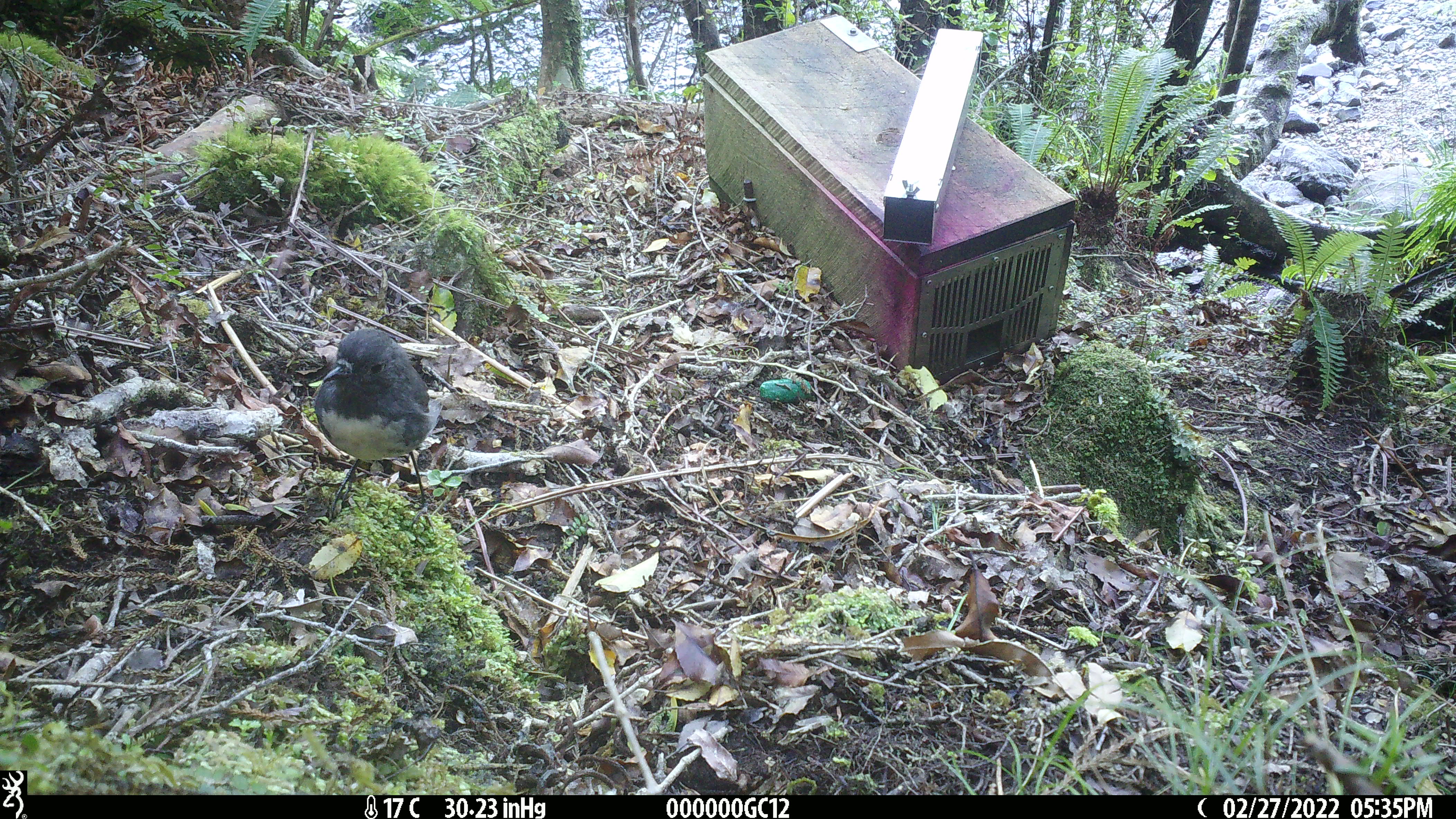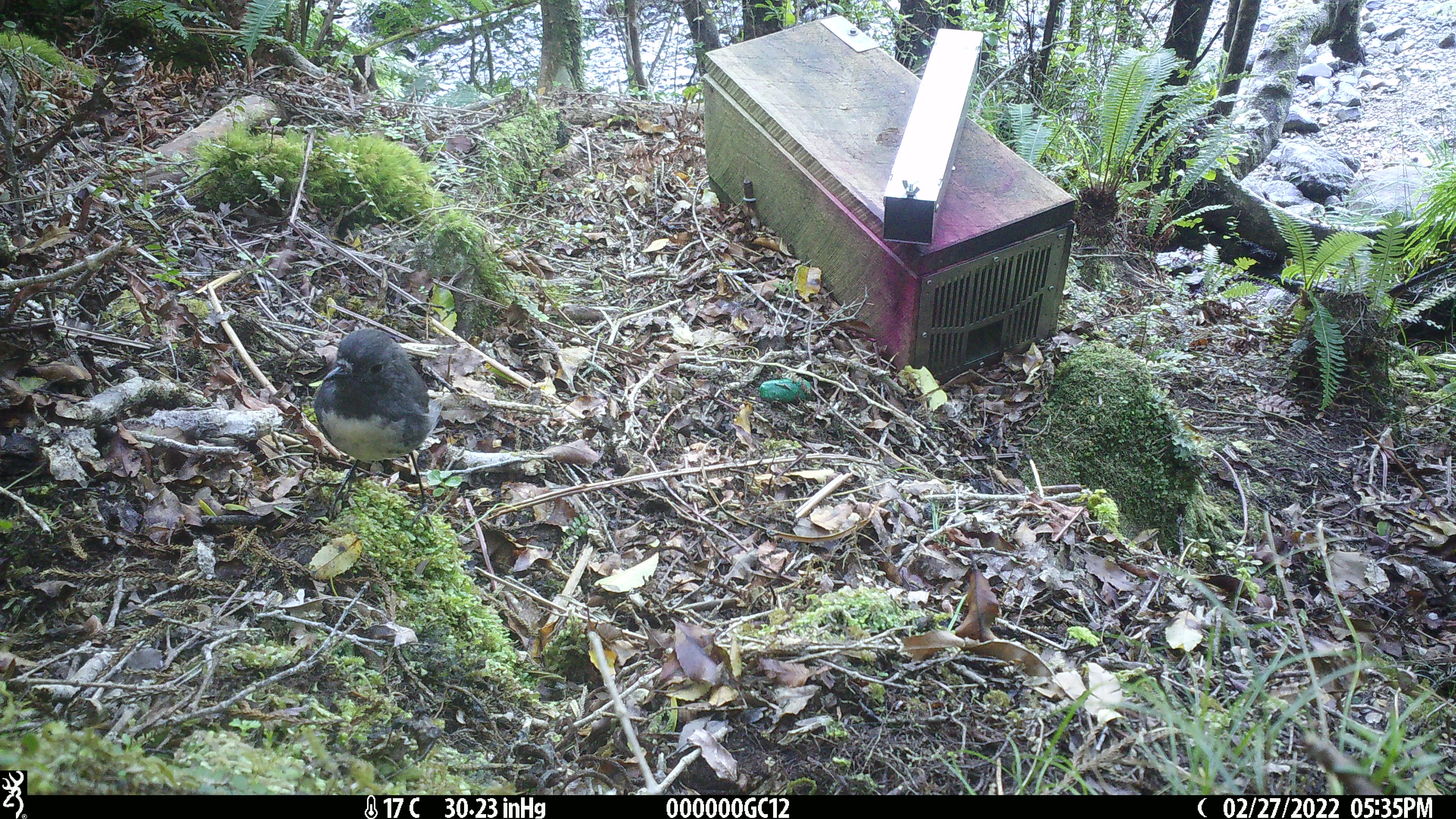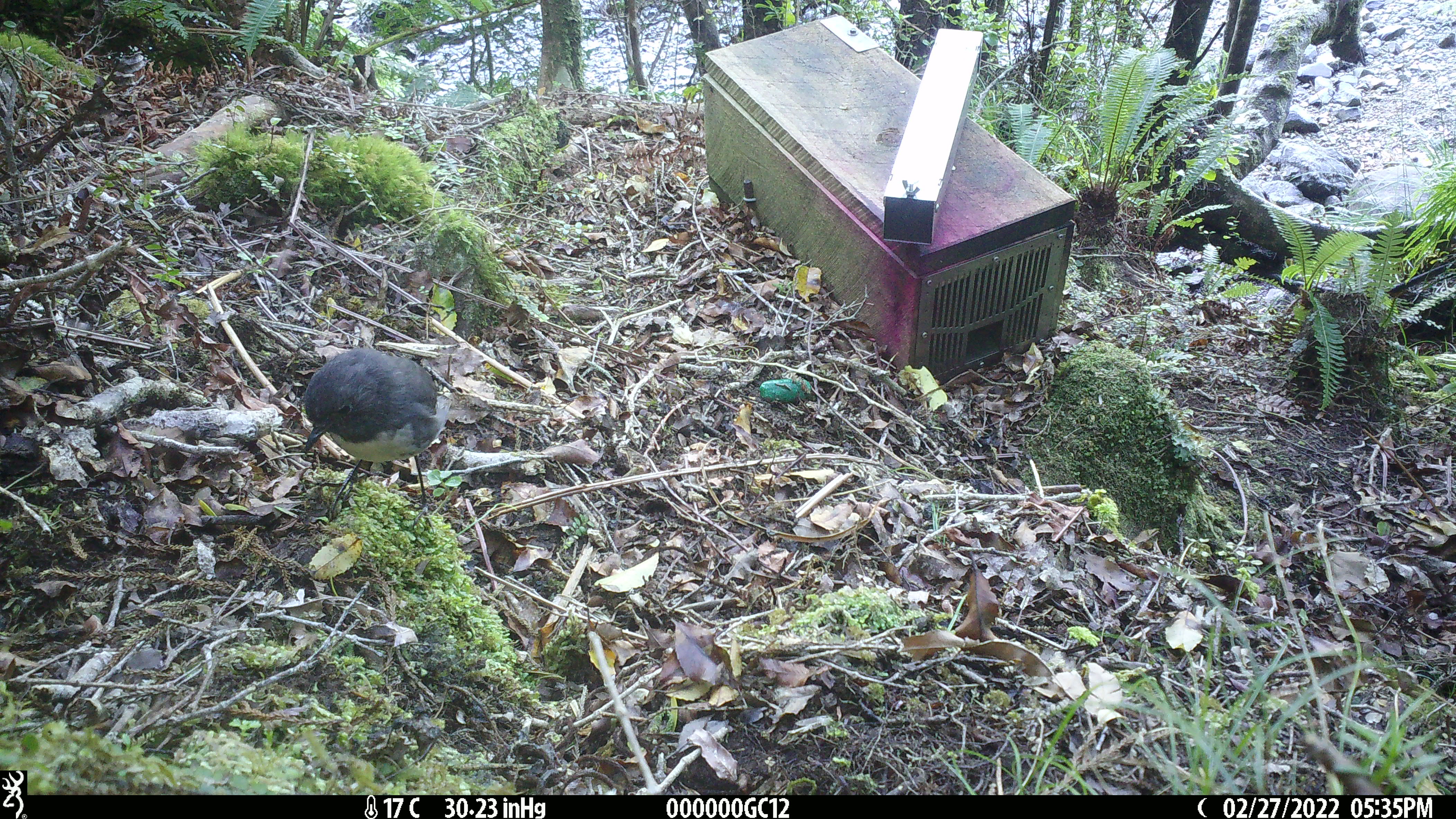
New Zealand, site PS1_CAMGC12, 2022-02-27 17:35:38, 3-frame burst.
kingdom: Animalia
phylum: Chordata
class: Aves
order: Passeriformes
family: Petroicidae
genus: Petroica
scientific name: Petroica australis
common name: new zealand robin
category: robin